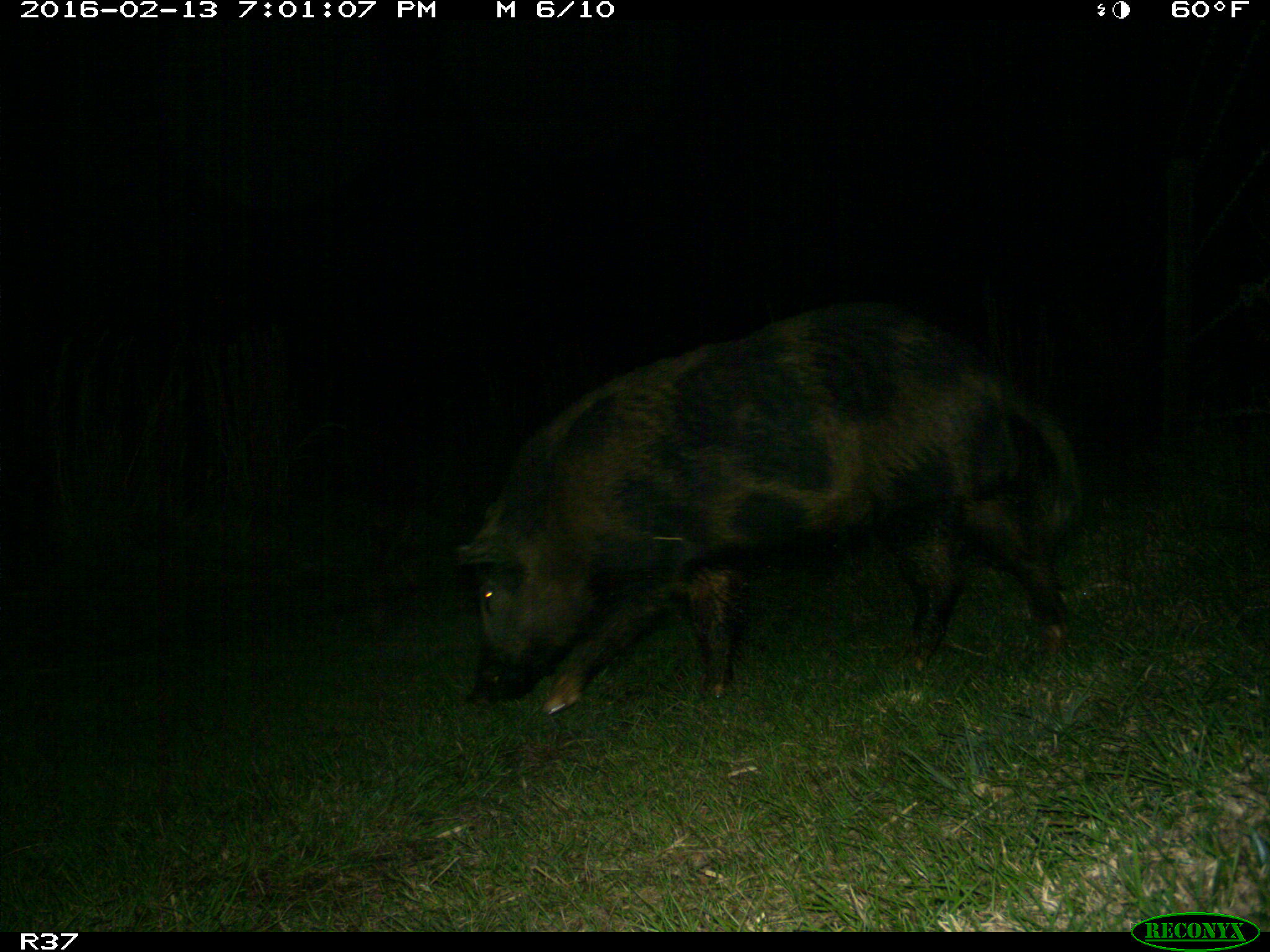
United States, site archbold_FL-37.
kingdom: Animalia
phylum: Chordata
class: Mammalia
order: Artiodactyla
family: Suidae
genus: Sus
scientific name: Sus scrofa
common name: wild boar